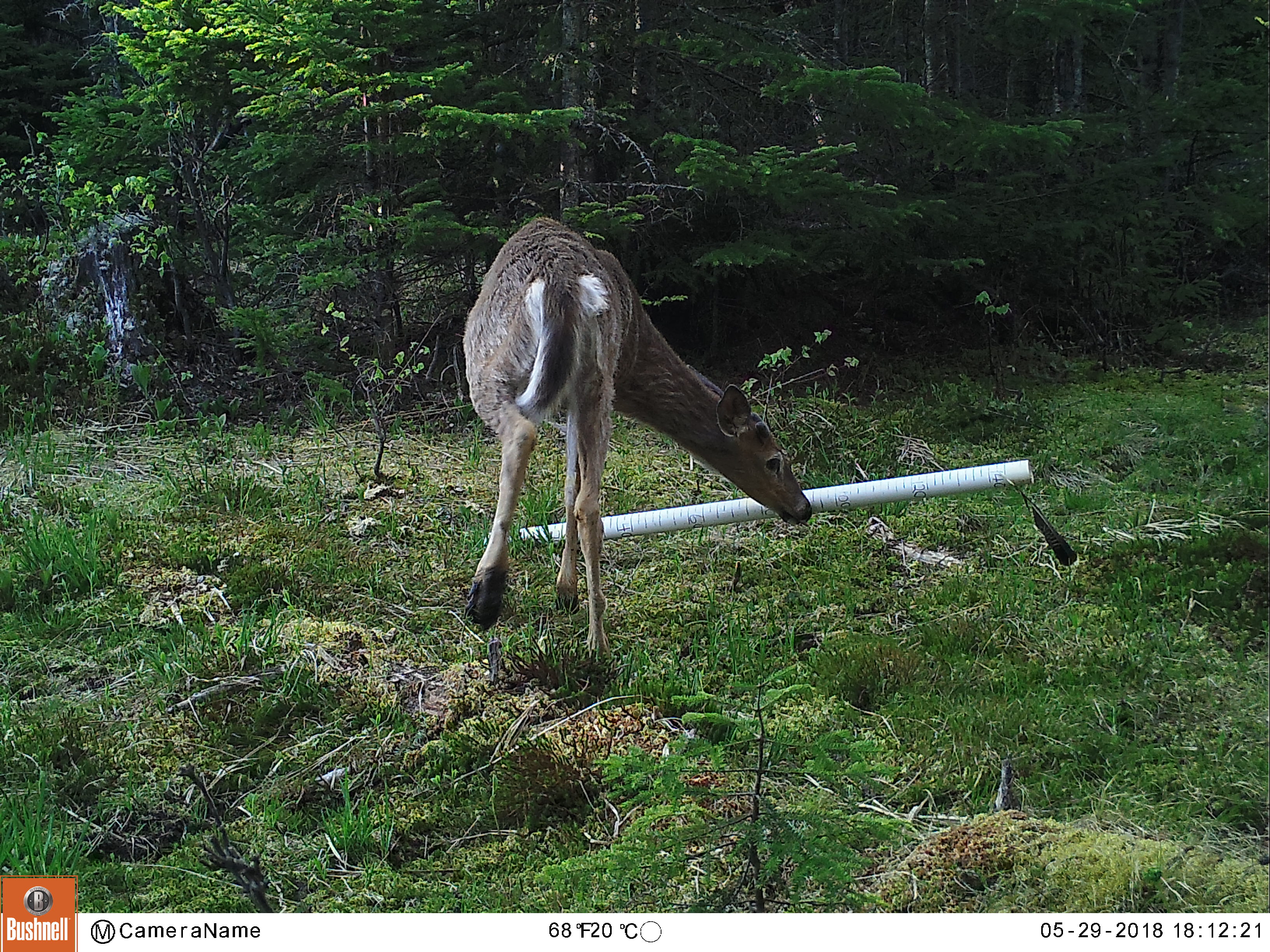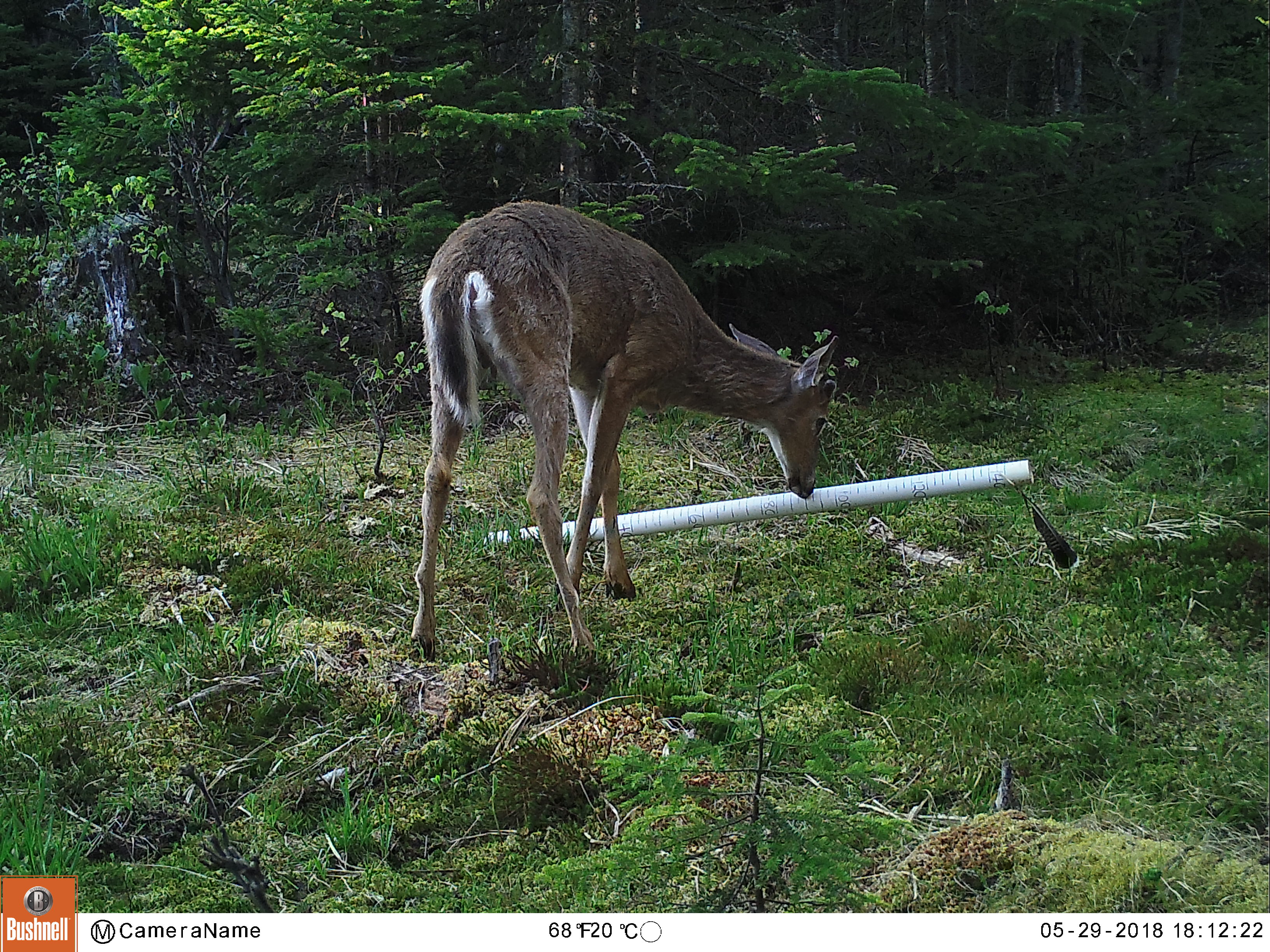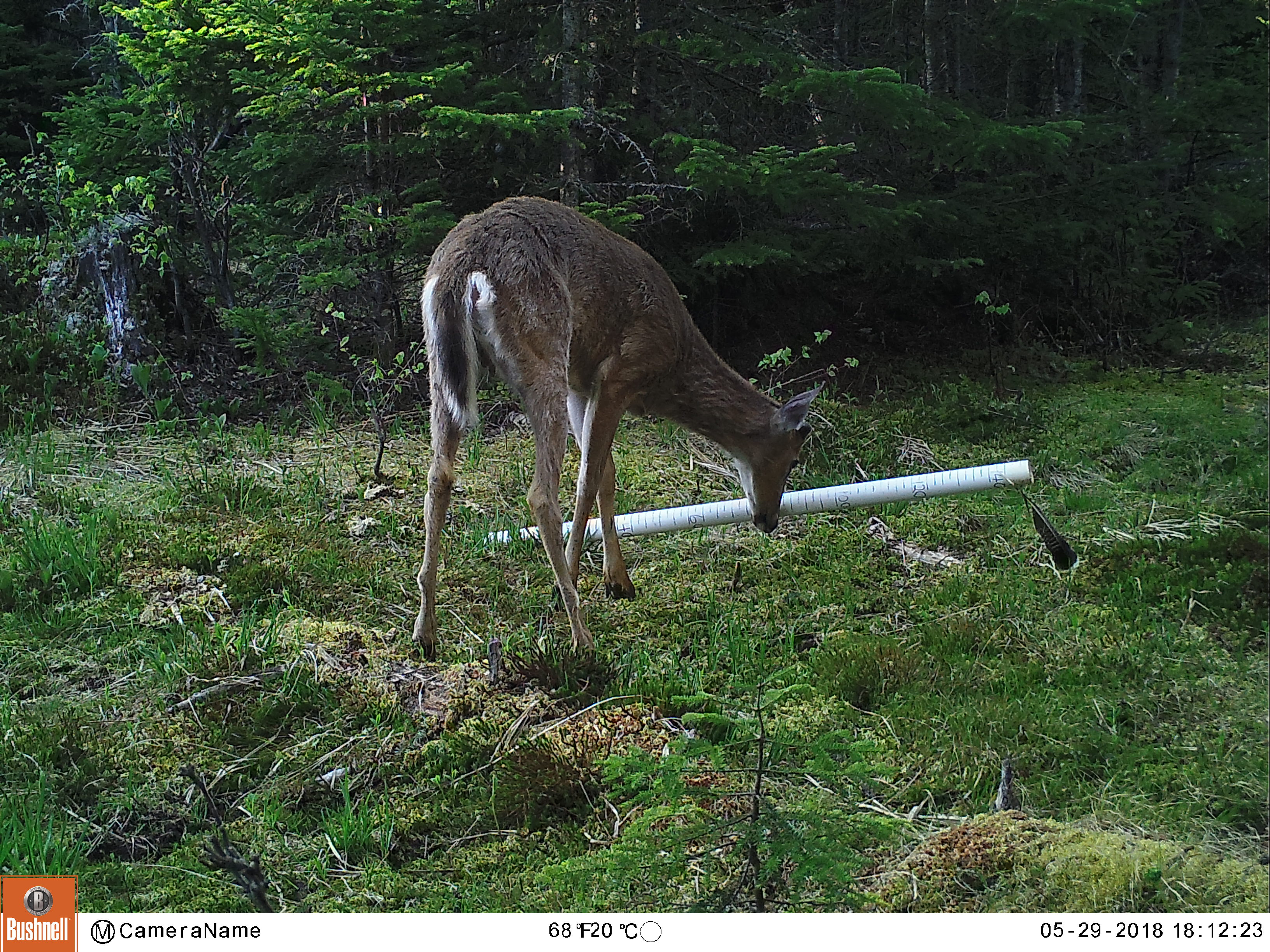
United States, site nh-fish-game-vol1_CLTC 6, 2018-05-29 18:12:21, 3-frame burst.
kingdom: Animalia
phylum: Chordata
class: Mammalia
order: Artiodactyla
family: Cervidae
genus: Odocoileus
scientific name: Odocoileus virginianus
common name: white-tailed deer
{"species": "white-tailed deer (Odocoileus virginianus)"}